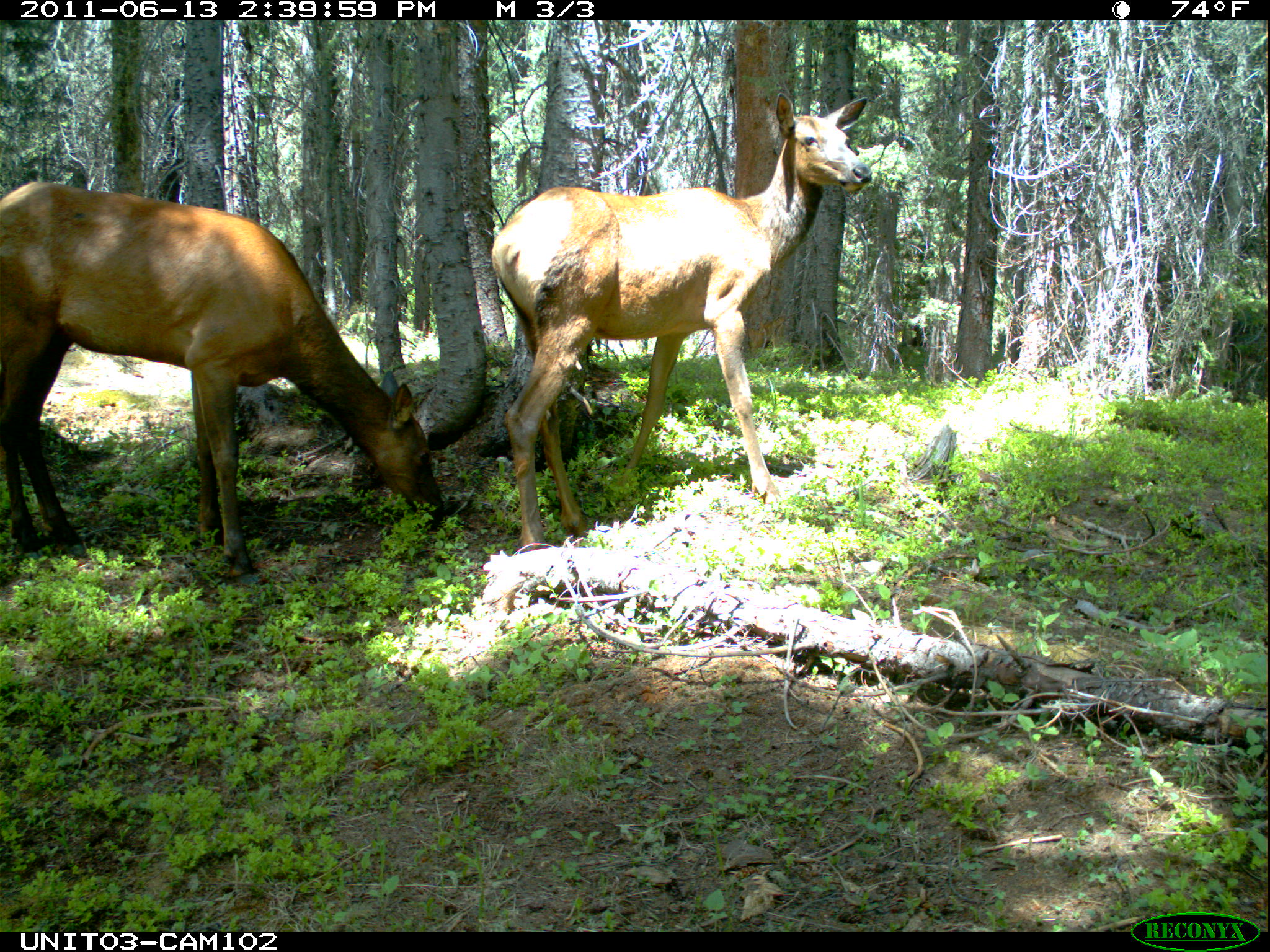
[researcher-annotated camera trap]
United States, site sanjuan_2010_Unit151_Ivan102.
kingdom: Animalia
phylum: Chordata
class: Mammalia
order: Artiodactyla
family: Cervidae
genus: Cervus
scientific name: Cervus elaphus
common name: red deer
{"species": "Cervus elaphus (red deer)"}